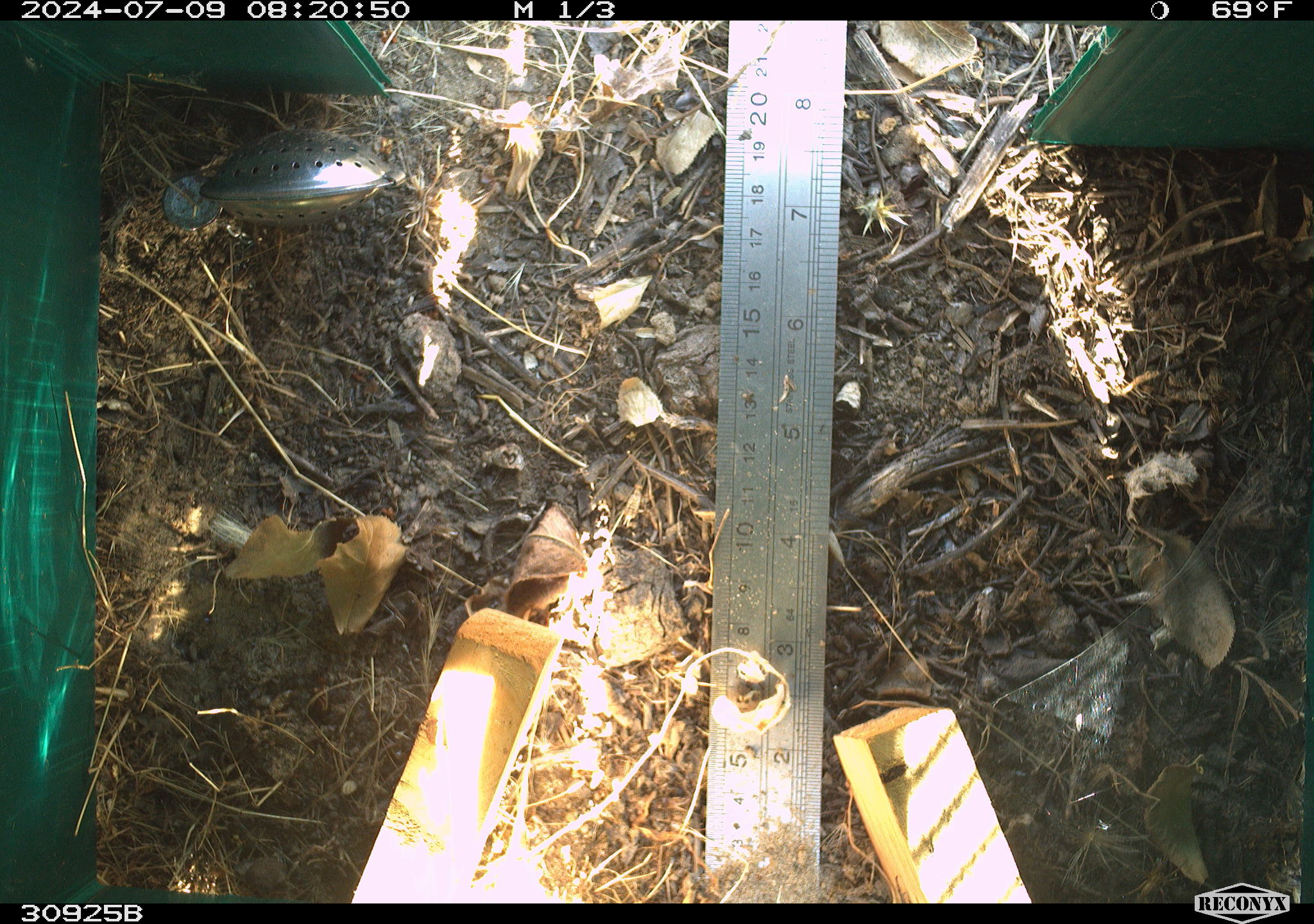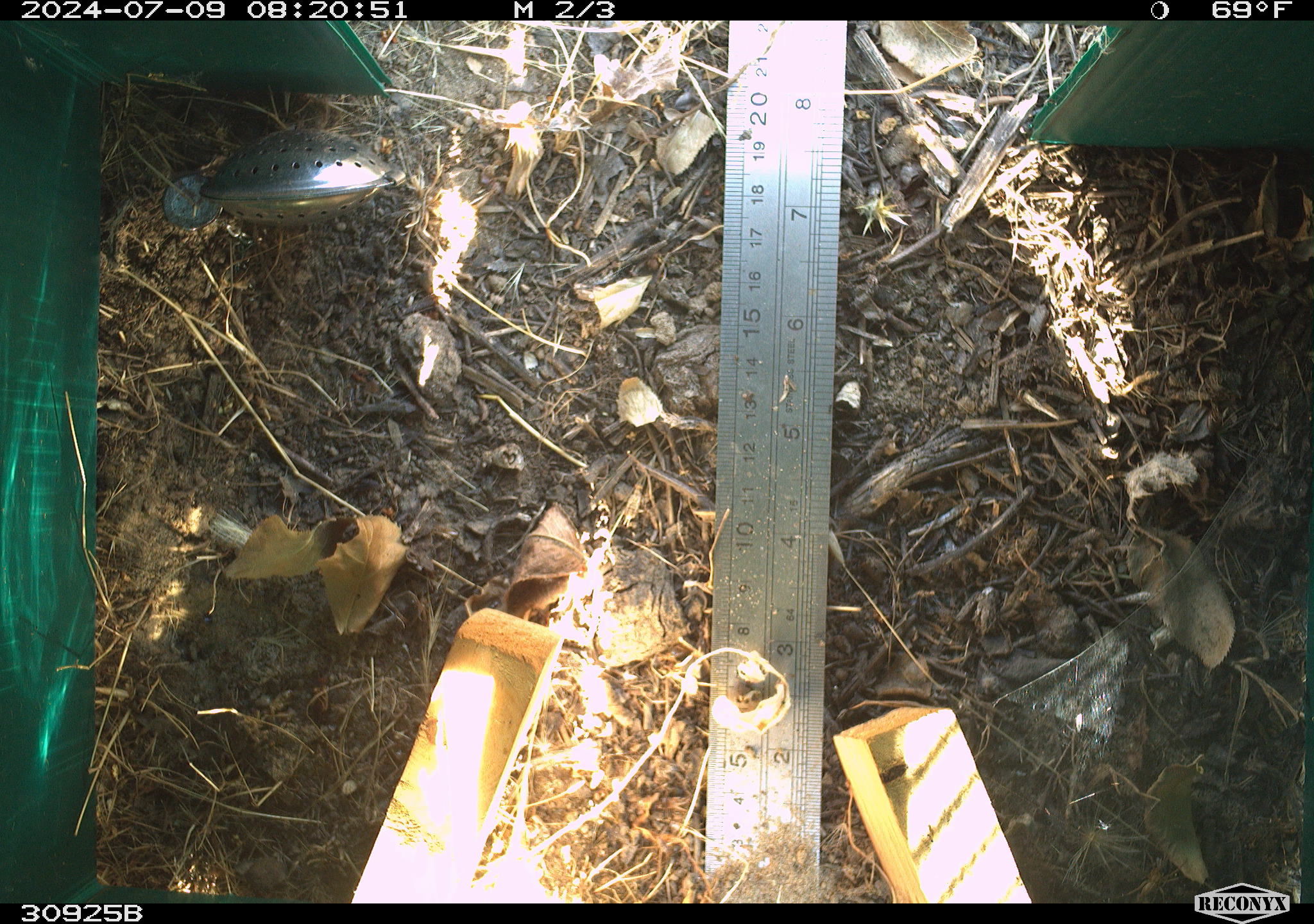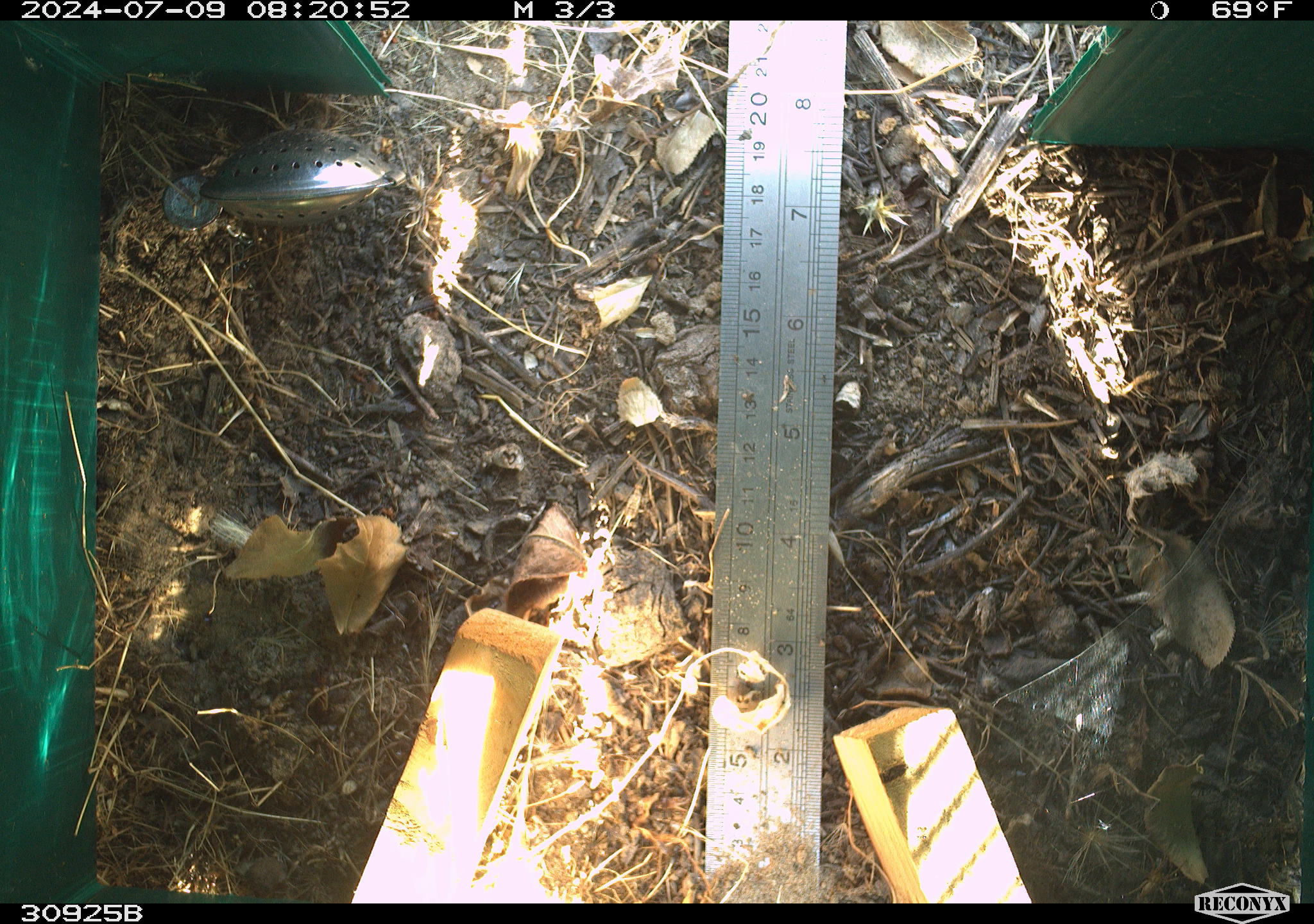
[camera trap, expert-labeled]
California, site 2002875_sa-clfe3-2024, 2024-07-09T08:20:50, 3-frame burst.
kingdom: Animalia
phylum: Arthropoda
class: Insecta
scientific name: Insecta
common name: insect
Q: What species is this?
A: Insect (Insecta).